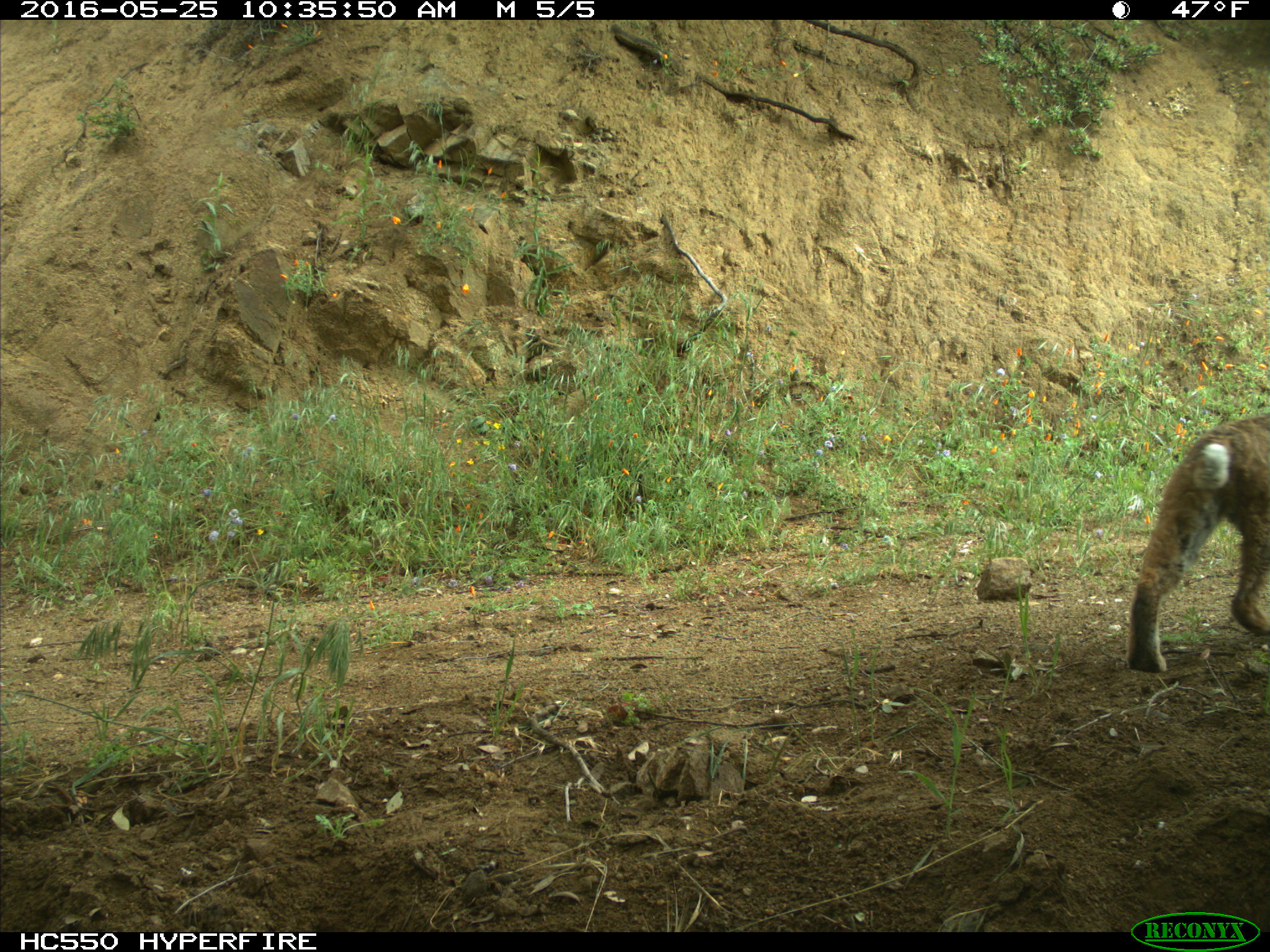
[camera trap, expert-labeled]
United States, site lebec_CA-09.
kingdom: Animalia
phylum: Chordata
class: Mammalia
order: Carnivora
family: Felidae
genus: Lynx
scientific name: Lynx rufus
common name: bobcat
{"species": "Lynx rufus (bobcat)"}